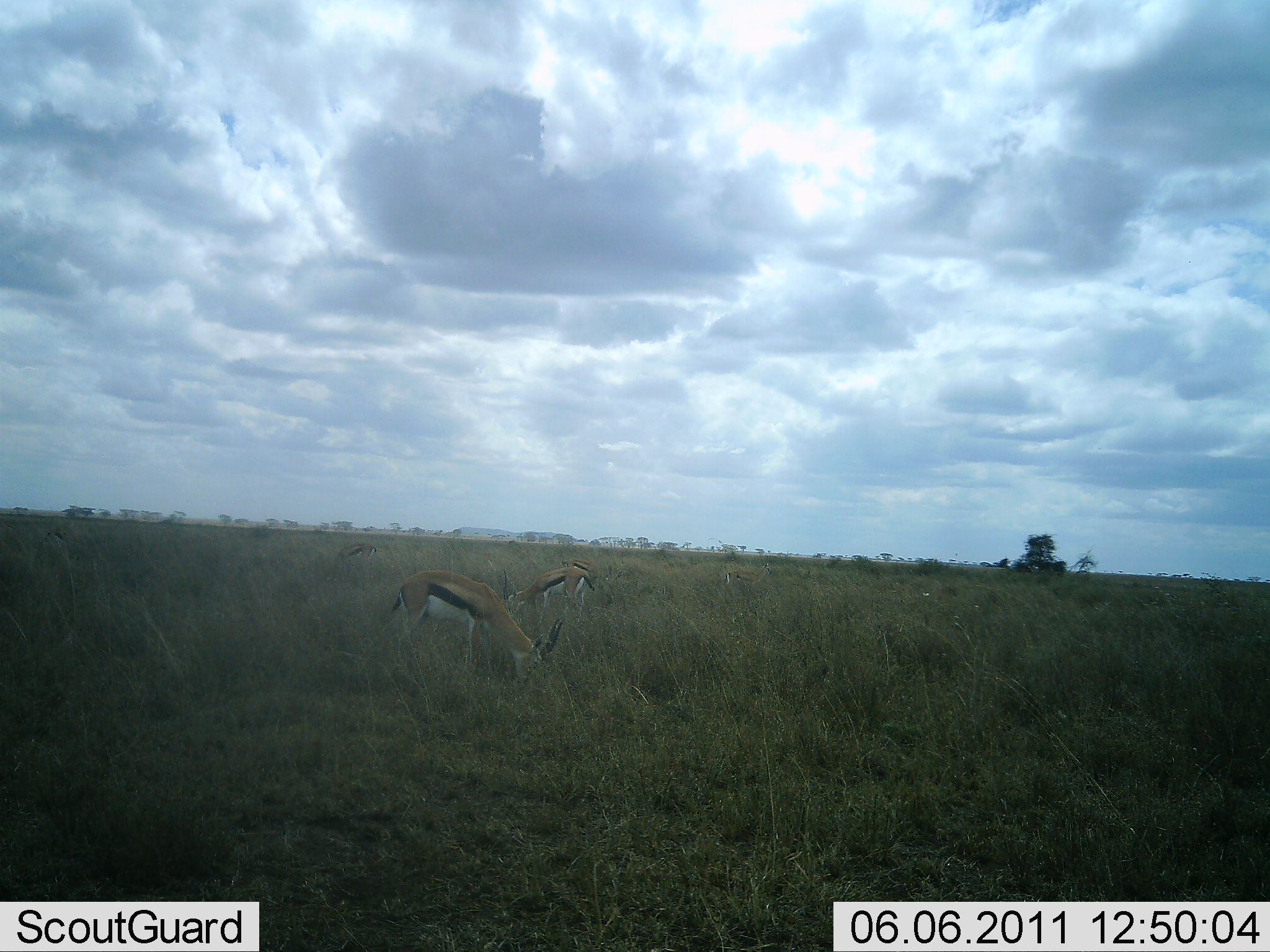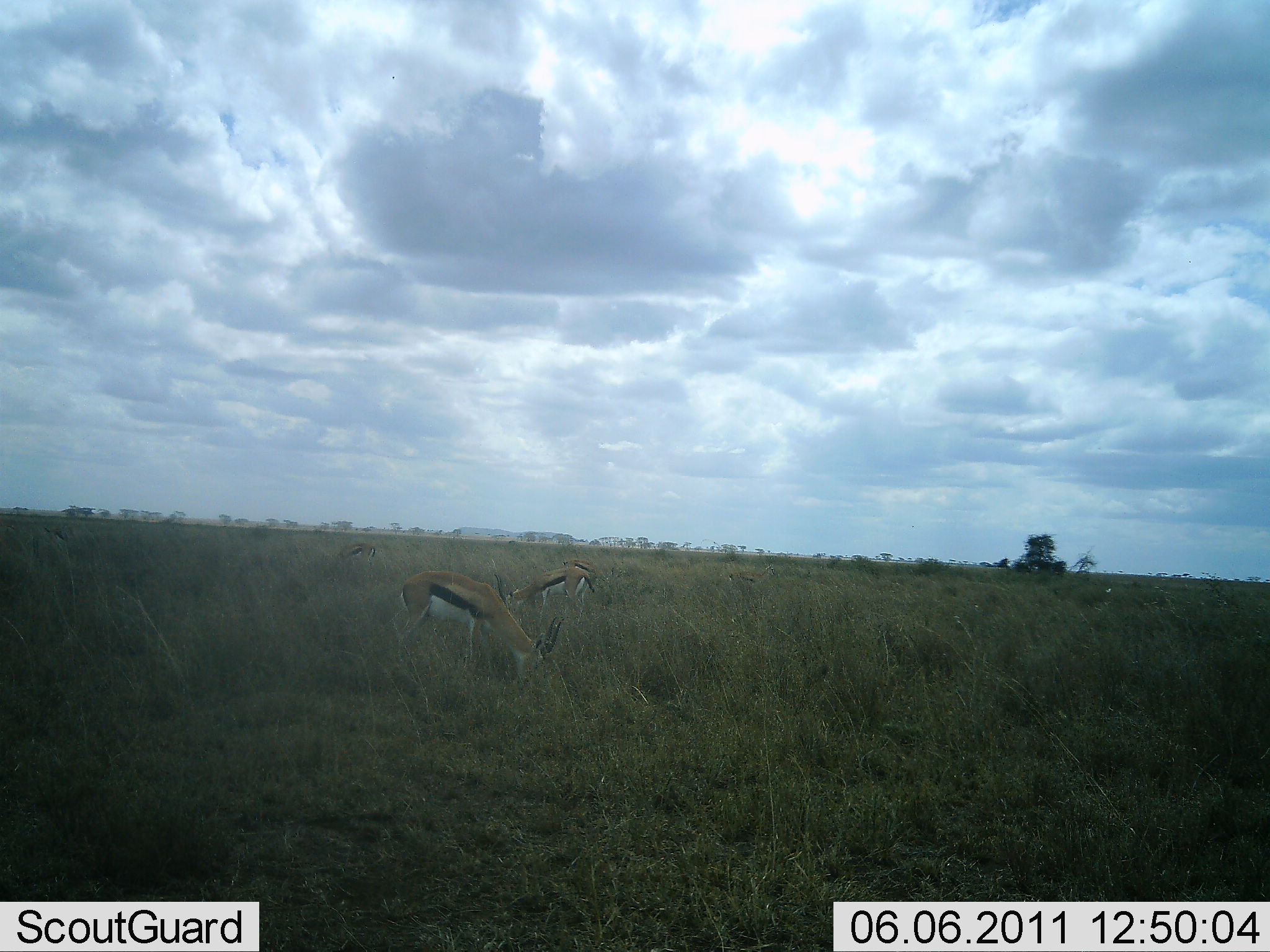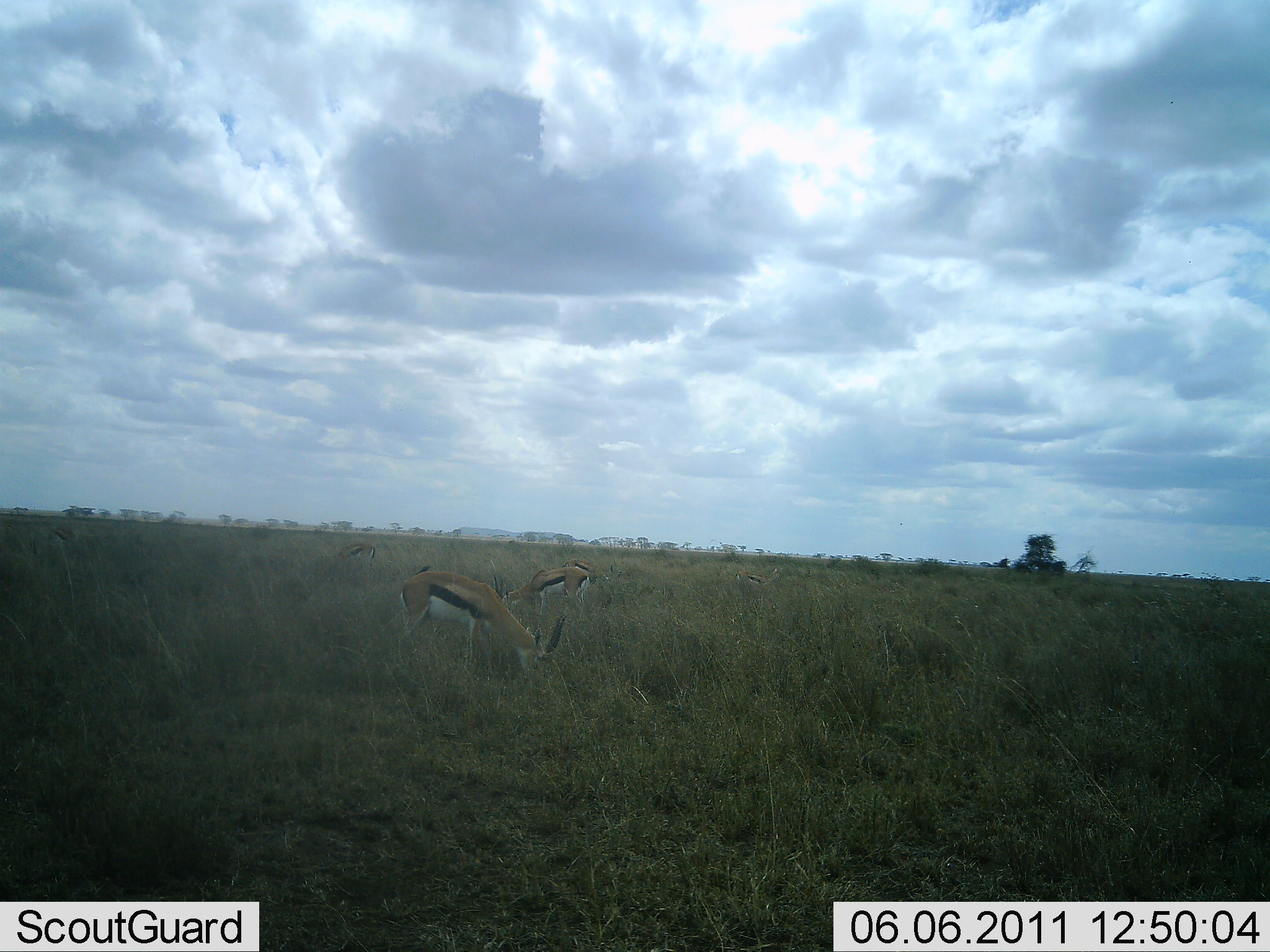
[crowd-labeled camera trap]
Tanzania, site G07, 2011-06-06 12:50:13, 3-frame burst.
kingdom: Animalia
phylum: Chordata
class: Mammalia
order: Artiodactyla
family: Bovidae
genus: Eudorcas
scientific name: Eudorcas thomsonii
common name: thomson's gazelle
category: gazellethomsons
Gazellethomsons (thomson's gazelle) (Eudorcas thomsonii), count 3. Behavior (volunteer vote fractions): standing 38%, resting 0%, moving 23%, interacting 0%. Young present (vote fraction): 0%. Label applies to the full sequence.